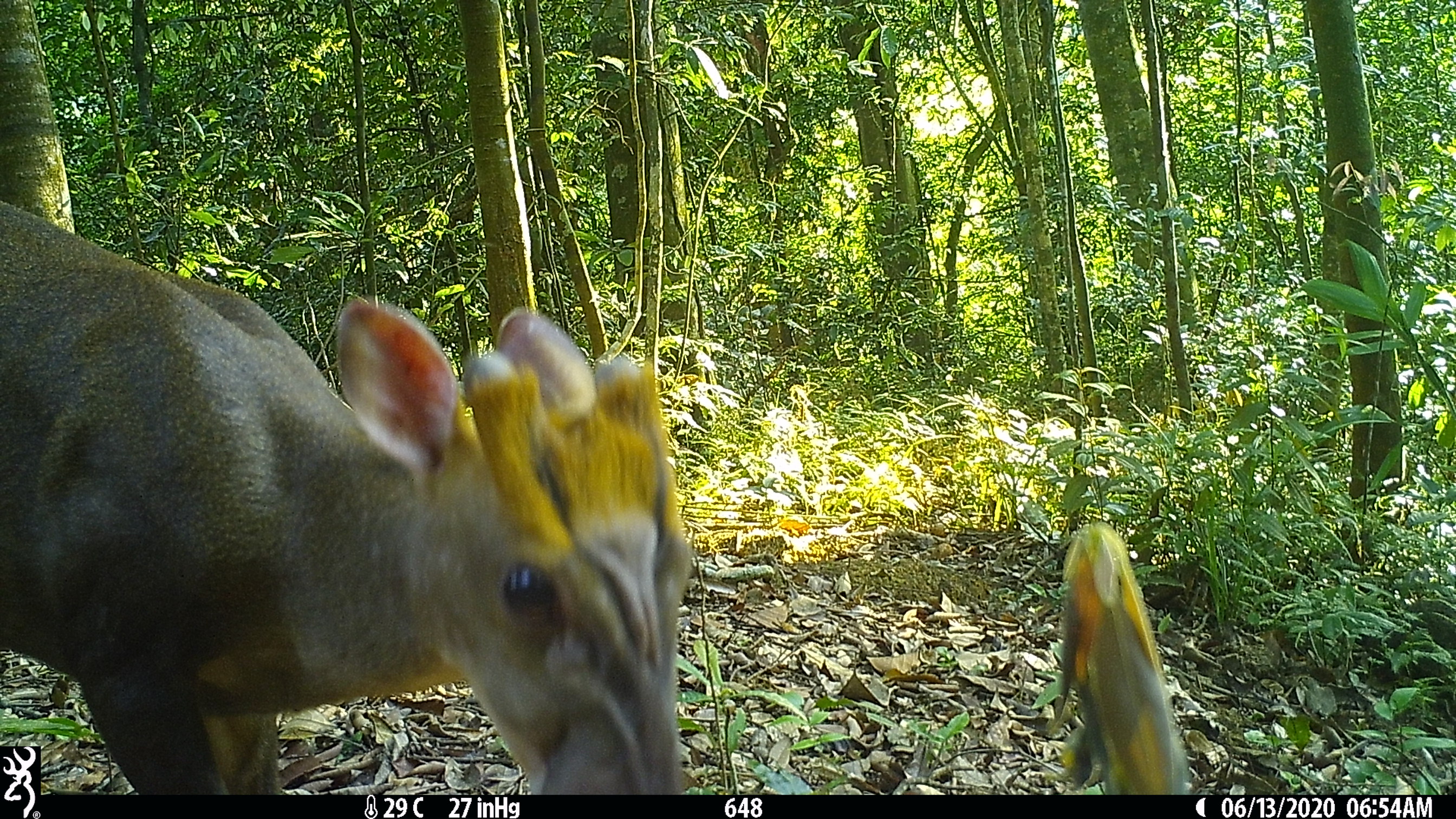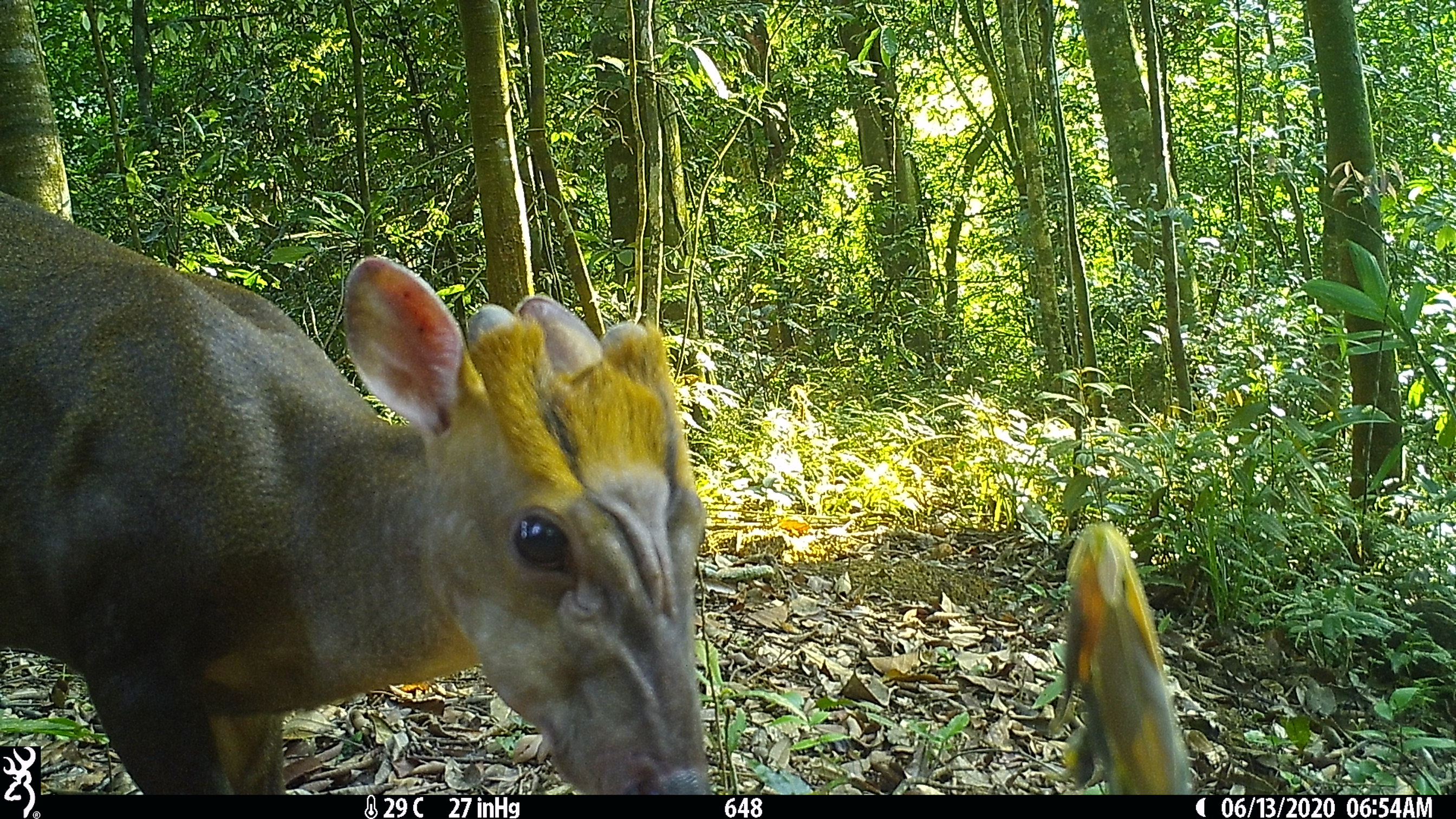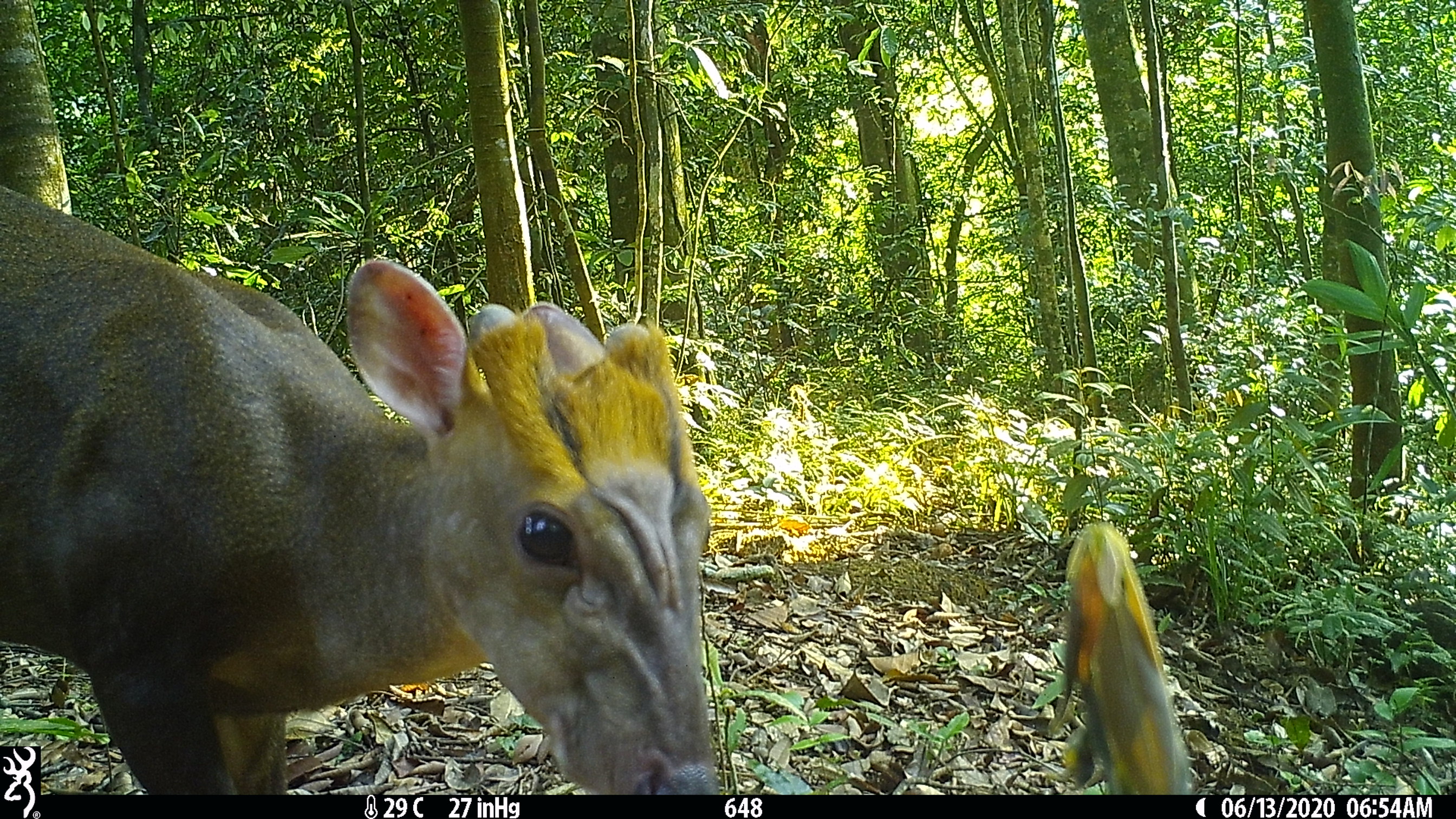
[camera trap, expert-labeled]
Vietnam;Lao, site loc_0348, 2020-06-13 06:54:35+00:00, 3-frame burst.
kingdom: Animalia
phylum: Chordata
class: Mammalia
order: Artiodactyla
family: Cervidae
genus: Muntiacus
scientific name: Muntiacus rooseveltorum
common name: roosevelt's muntjac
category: roosevelts muntjac group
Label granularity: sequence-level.